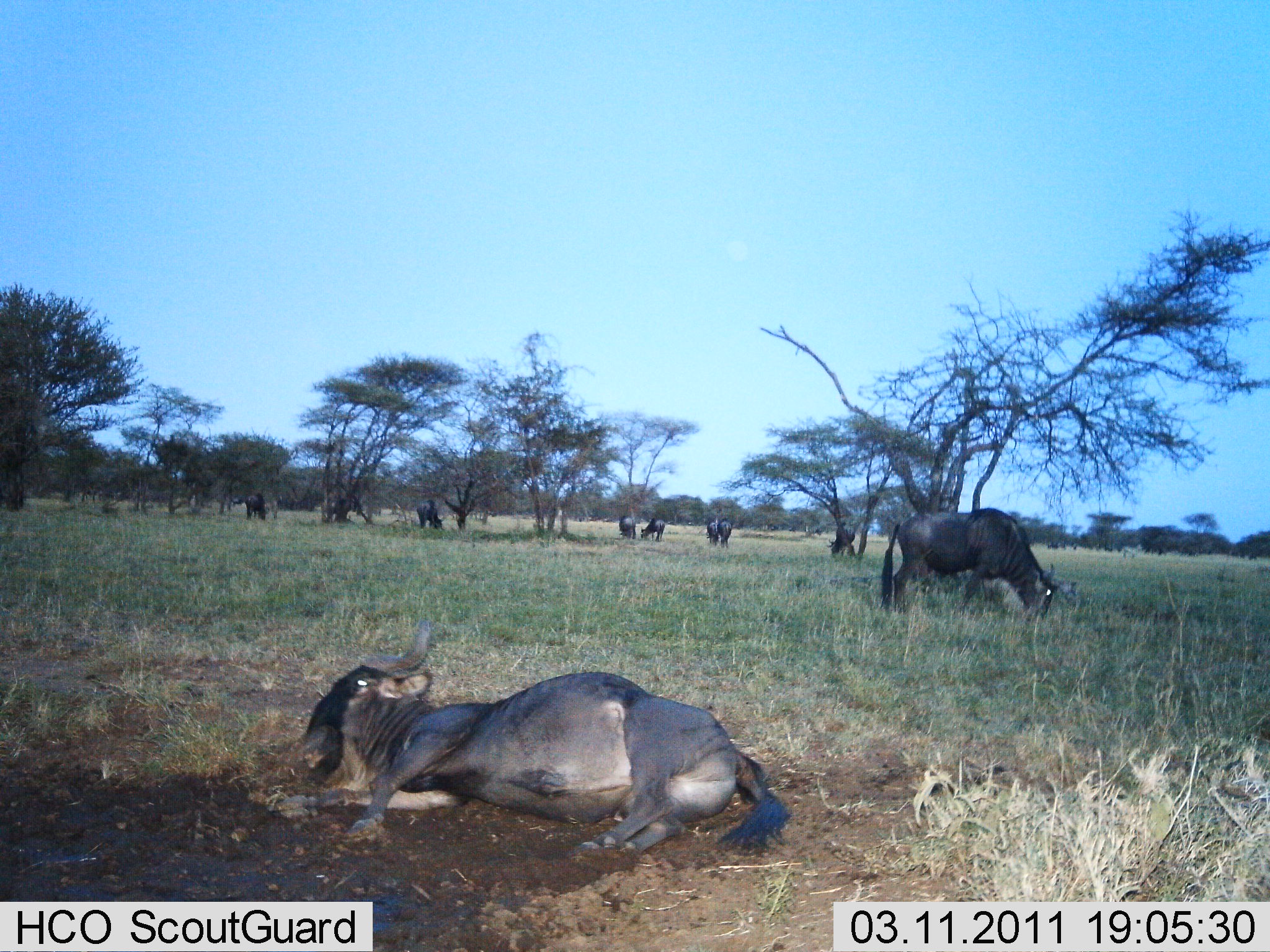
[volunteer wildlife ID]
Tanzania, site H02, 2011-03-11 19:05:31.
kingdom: Animalia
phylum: Chordata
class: Mammalia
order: Artiodactyla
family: Bovidae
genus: Connochaetes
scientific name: Connochaetes taurinus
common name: blue wildebeest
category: wildebeest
Wildebeest (blue wildebeest) (Connochaetes taurinus), count 9. Behavior (volunteer vote fractions): standing 58%, resting 100%, moving 8%, interacting 0%. Young present (vote fraction): 0%. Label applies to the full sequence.